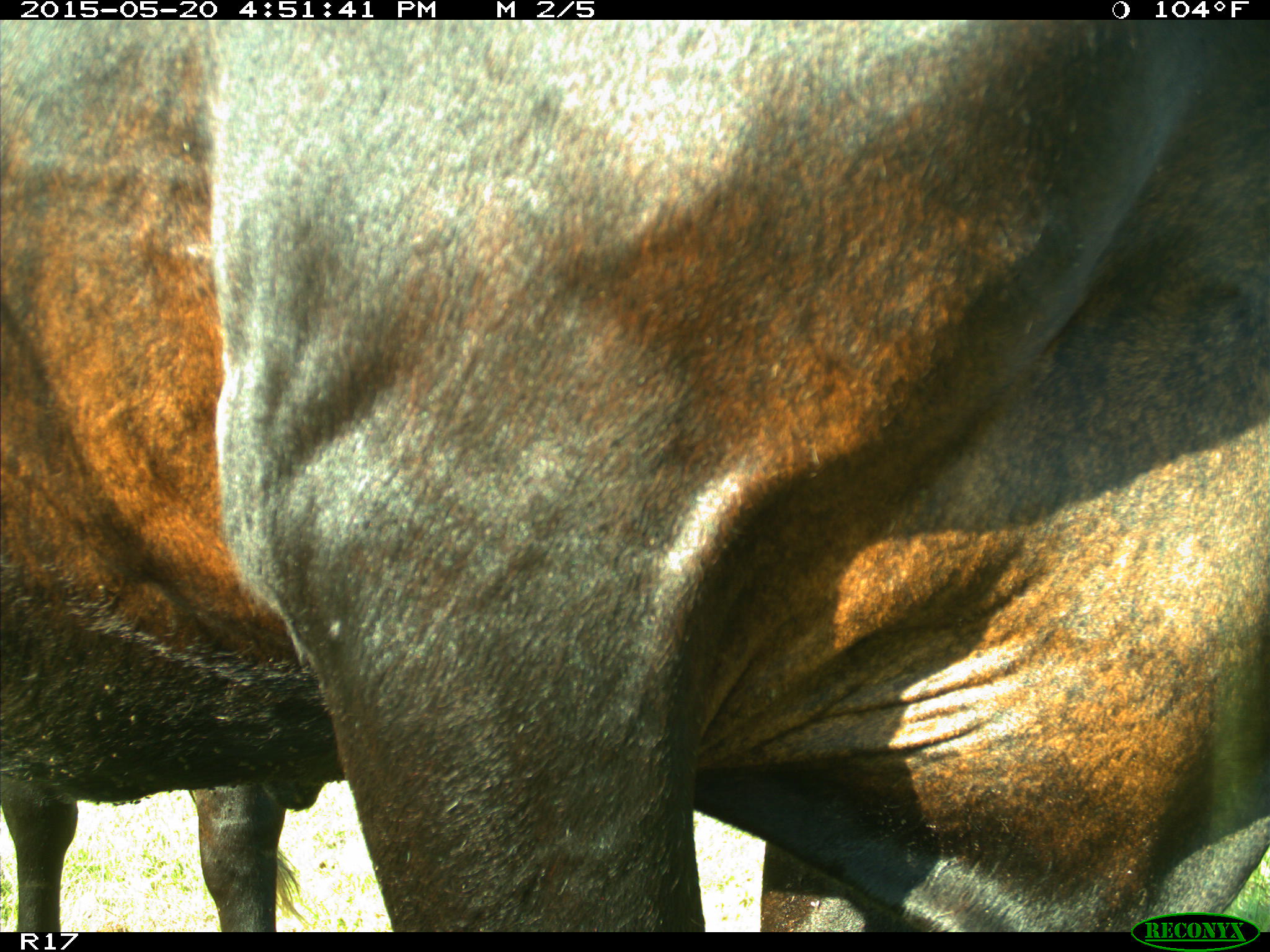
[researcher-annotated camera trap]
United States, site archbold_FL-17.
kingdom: Animalia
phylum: Chordata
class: Mammalia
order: Artiodactyla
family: Bovidae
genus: Bos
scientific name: Bos taurus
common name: domestic cow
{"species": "Bos taurus (domestic cow)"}